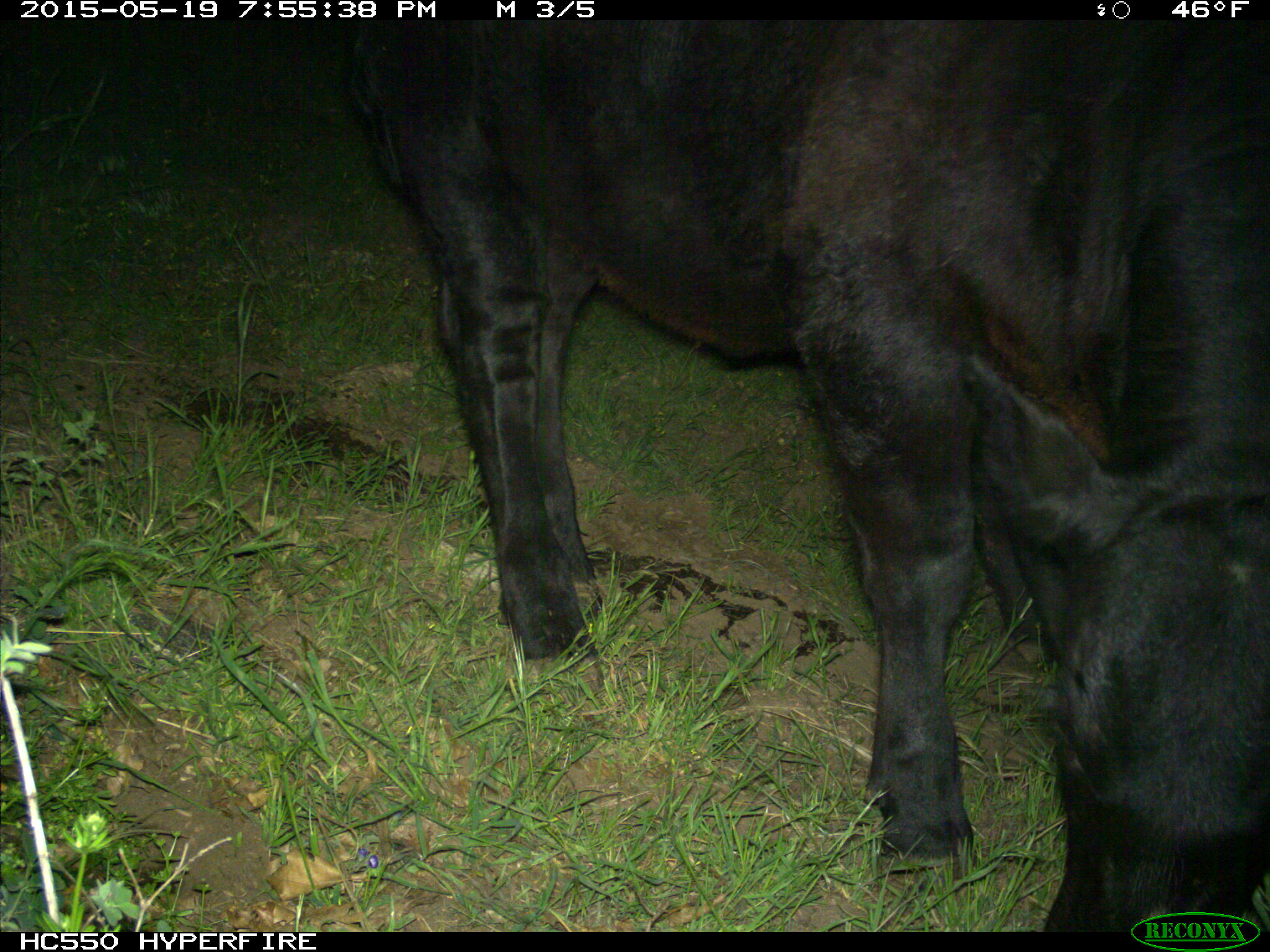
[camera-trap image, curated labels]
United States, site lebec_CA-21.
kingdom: Animalia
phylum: Chordata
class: Mammalia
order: Artiodactyla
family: Bovidae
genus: Bos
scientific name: Bos taurus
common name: domestic cow